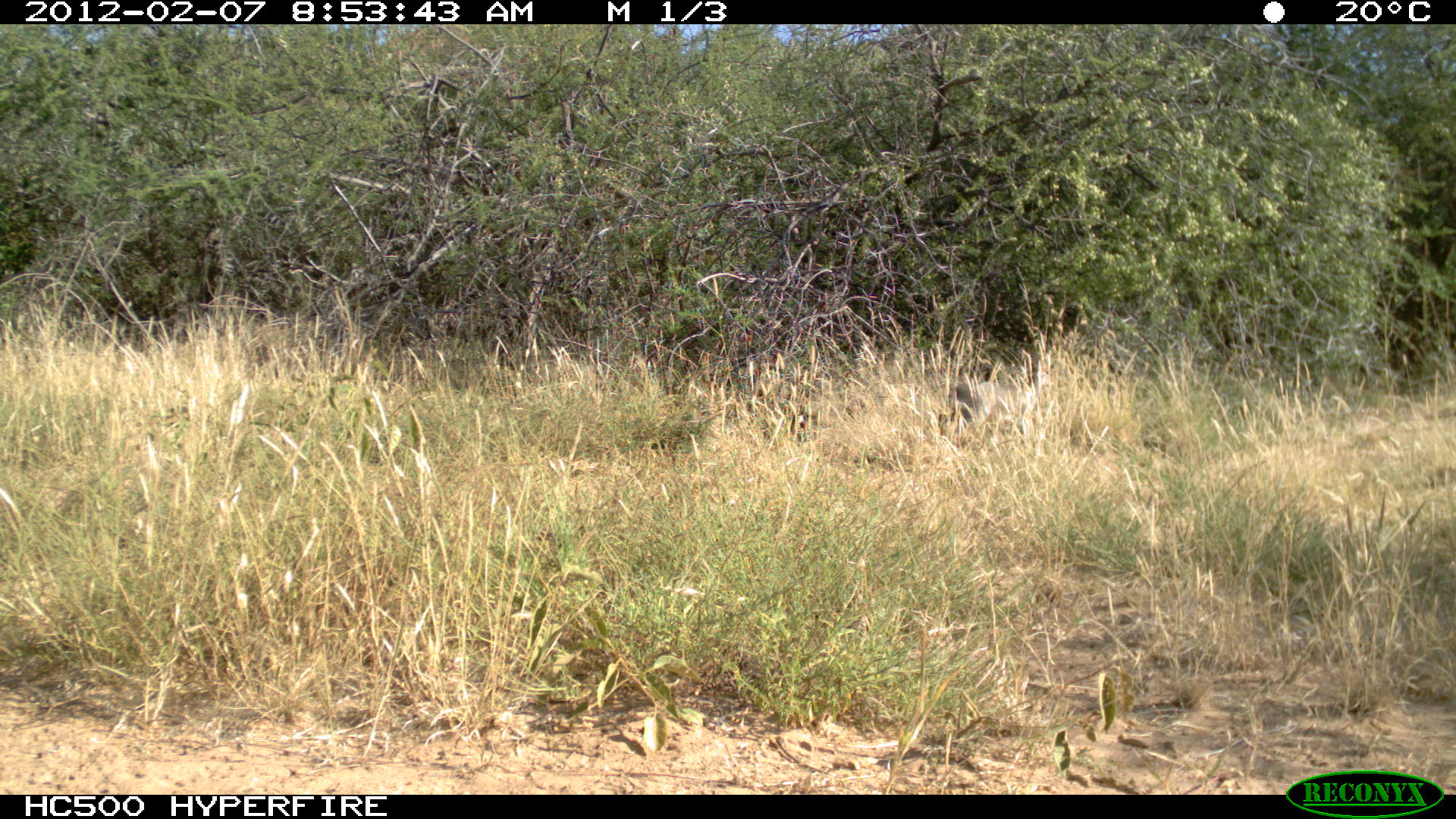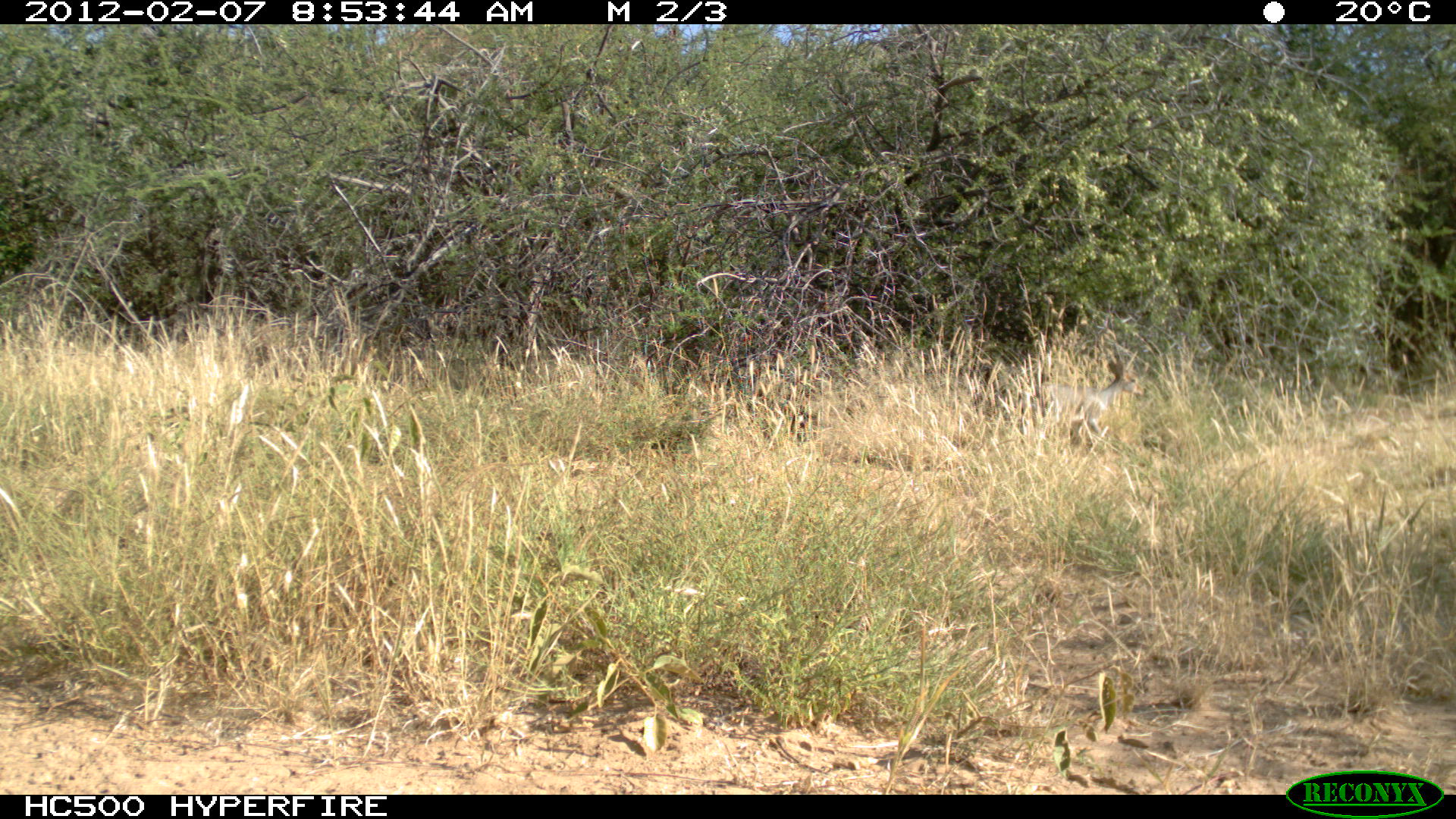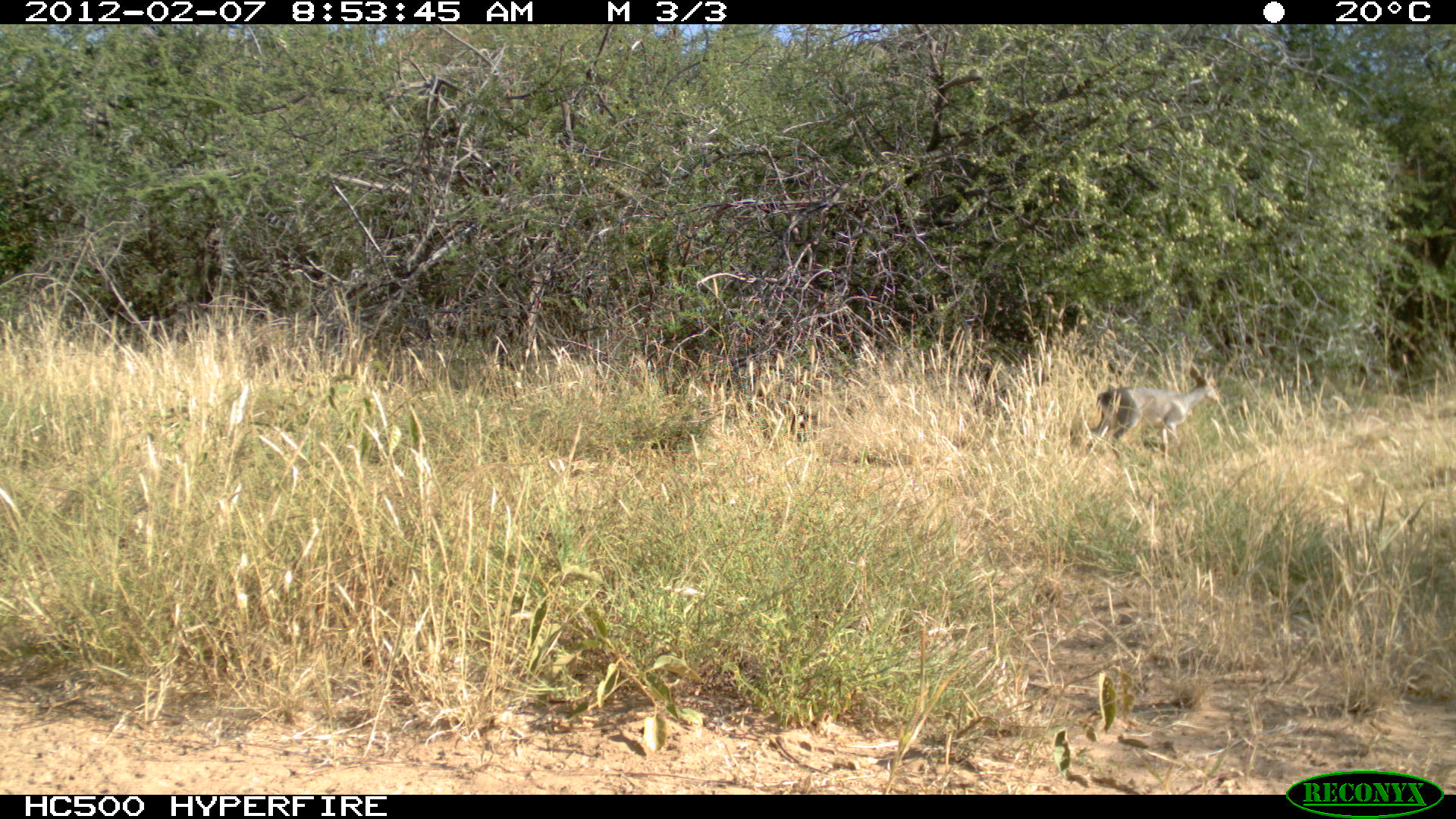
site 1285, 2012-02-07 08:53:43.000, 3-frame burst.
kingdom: Animalia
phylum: Chordata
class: Mammalia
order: Artiodactyla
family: Bovidae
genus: Madoqua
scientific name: Madoqua guentheri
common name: günther's dik-dik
Madoqua guentheri (günther's dik-dik), count 1.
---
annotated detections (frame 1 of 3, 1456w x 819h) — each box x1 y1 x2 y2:
madoqua guentheri: 934 358 1055 447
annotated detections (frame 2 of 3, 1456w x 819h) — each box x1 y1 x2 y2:
madoqua guentheri: 1017 337 1148 451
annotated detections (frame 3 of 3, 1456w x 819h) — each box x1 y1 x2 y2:
madoqua guentheri: 1080 363 1221 460